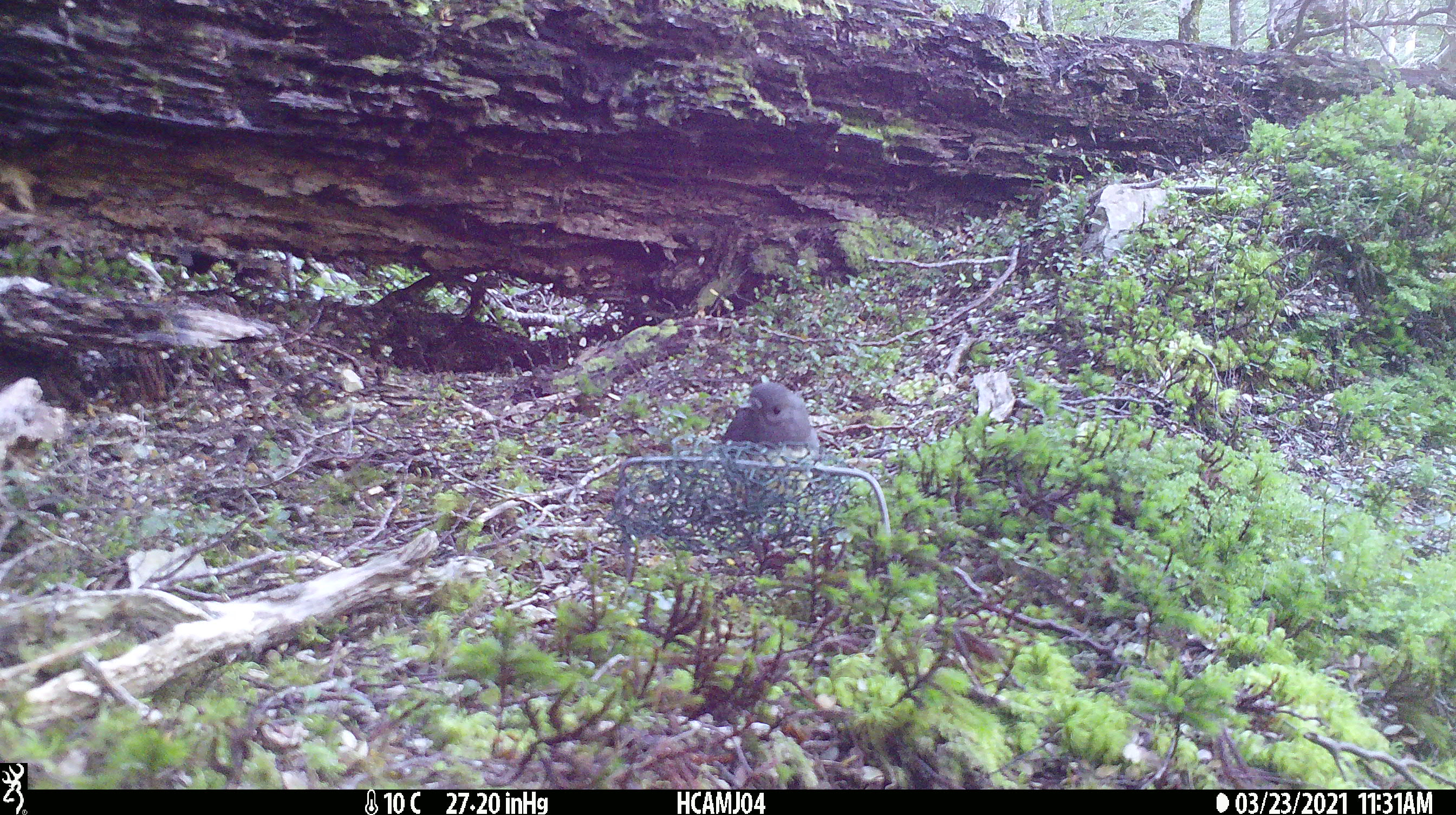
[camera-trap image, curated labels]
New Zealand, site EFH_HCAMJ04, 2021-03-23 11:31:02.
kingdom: Animalia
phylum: Chordata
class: Aves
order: Passeriformes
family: Petroicidae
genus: Petroica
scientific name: Petroica australis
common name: new zealand robin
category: robin